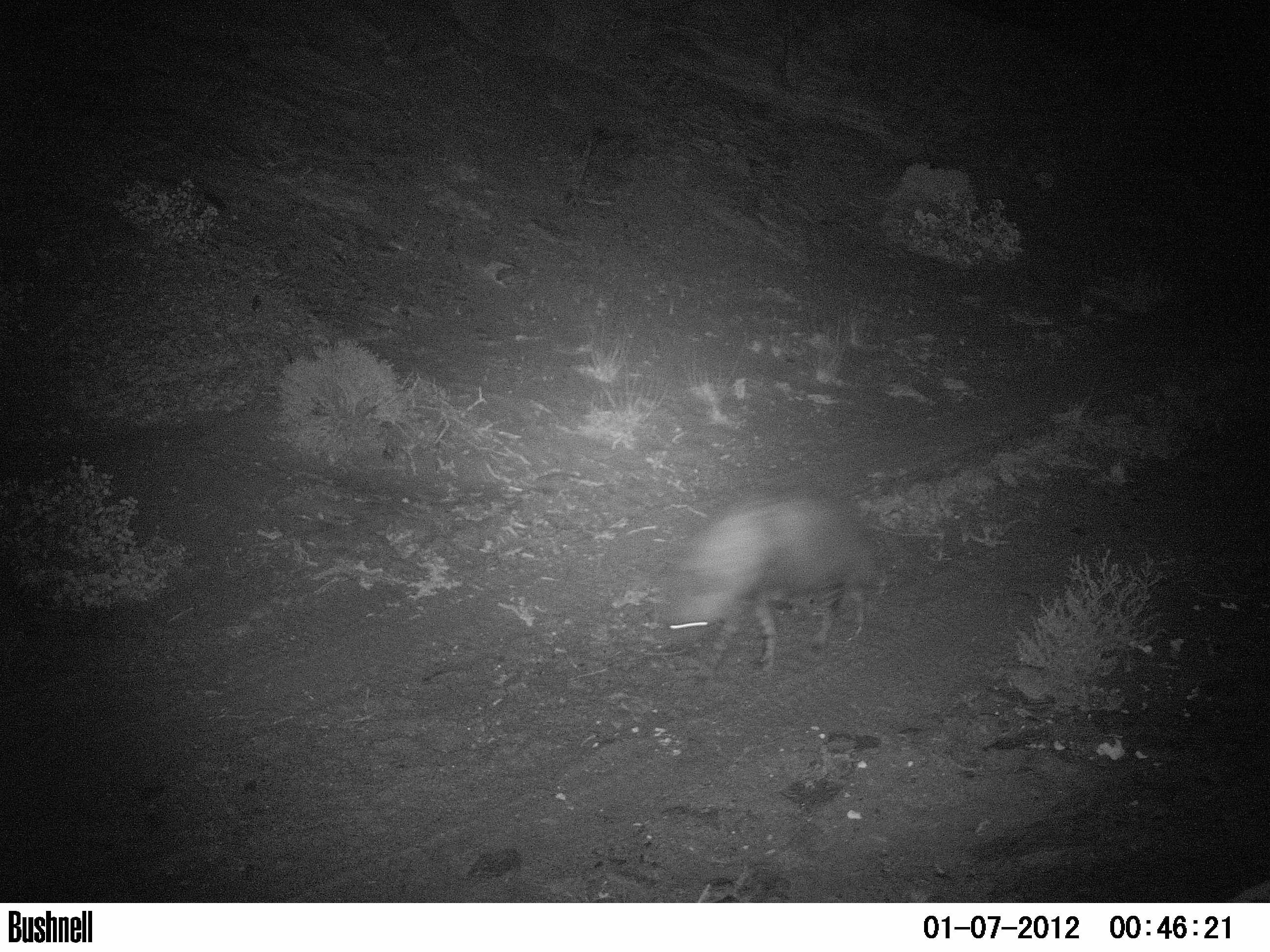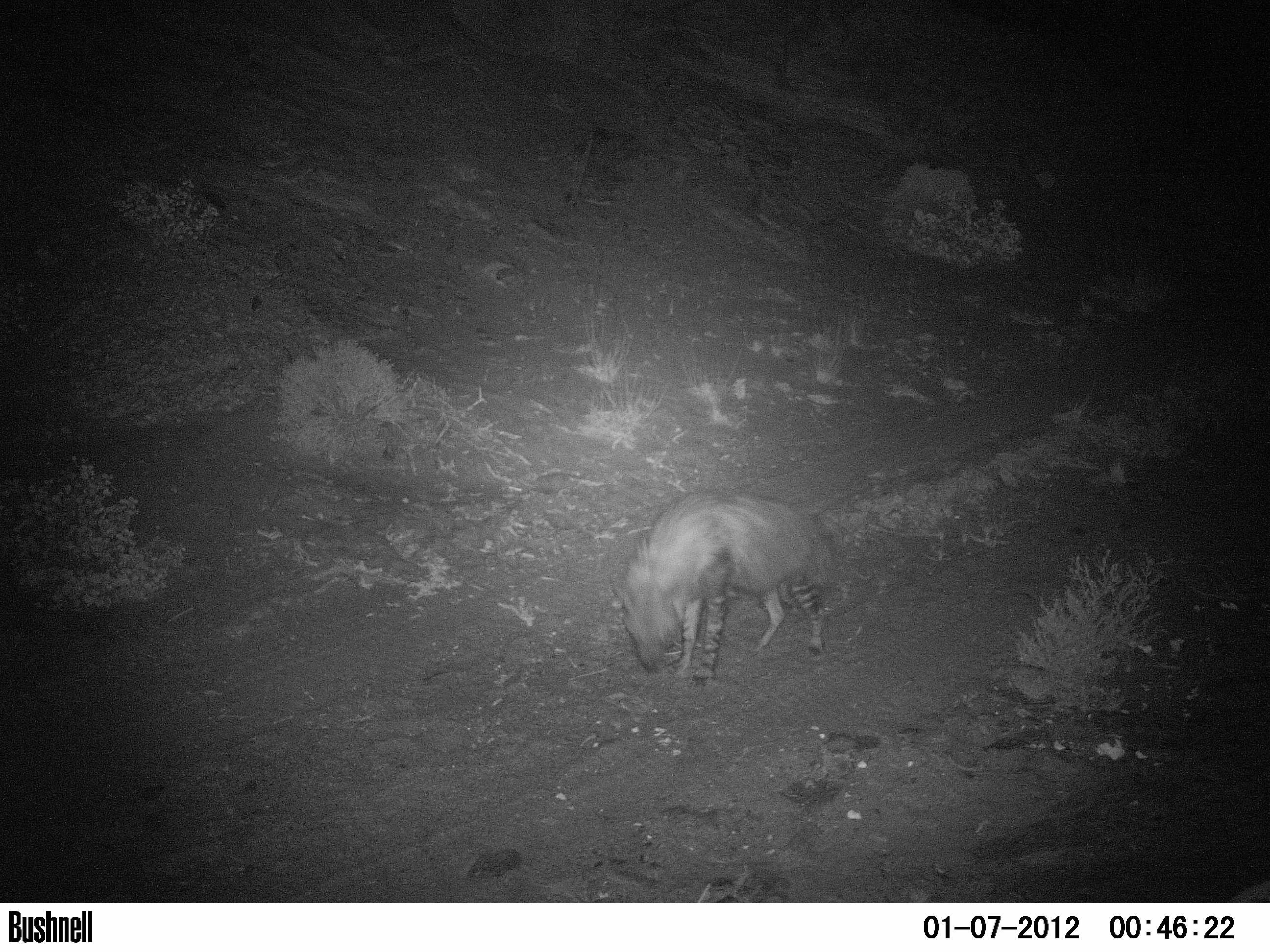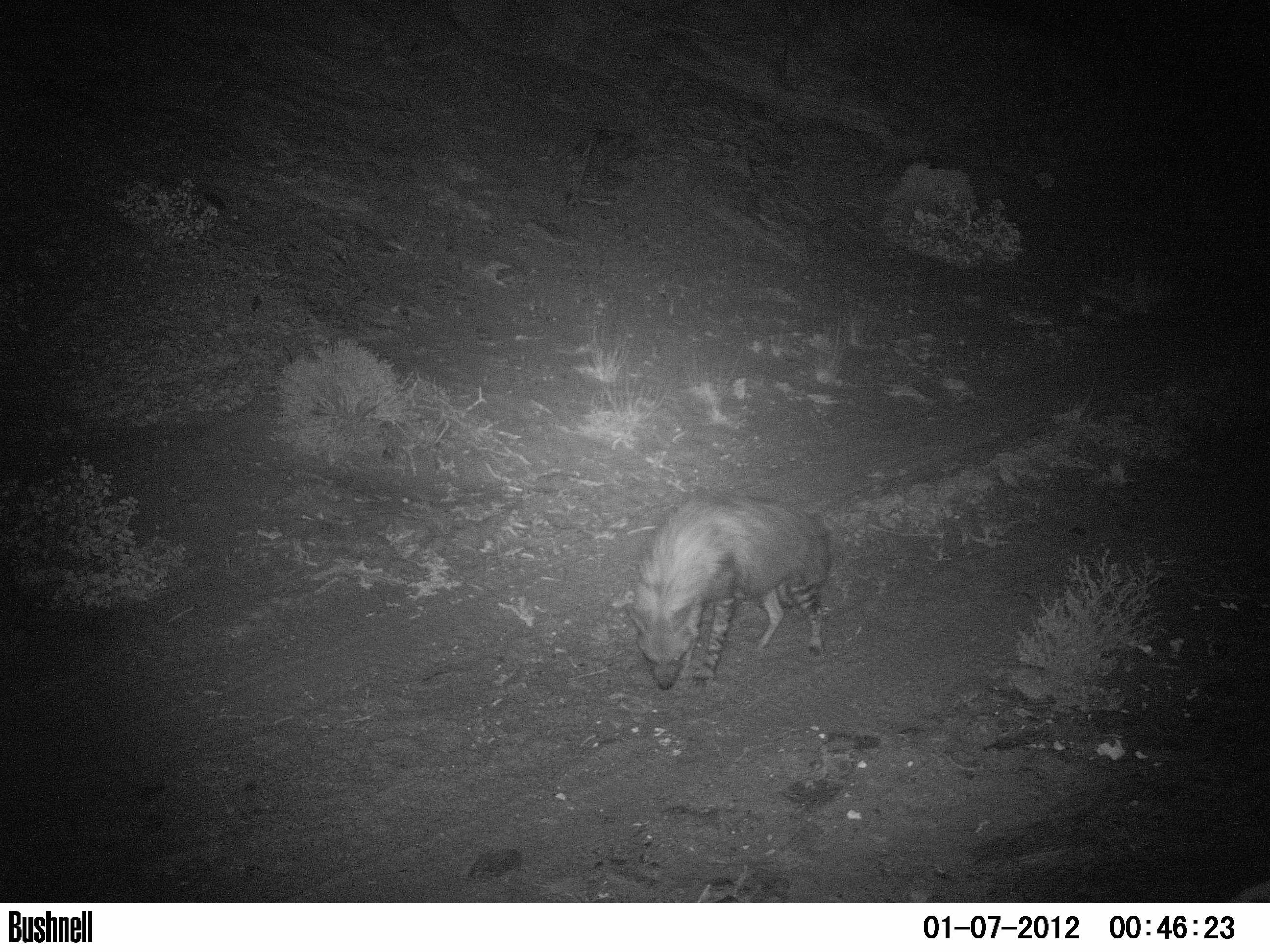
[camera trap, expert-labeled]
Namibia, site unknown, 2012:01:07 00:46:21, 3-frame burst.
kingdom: Animalia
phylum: Chordata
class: Mammalia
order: Carnivora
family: Hyaenidae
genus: Parahyaena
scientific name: Parahyaena brunnea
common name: brown hyena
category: hyaena brunnea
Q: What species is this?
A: Hyaena brunnea (brown hyena) (Parahyaena brunnea).